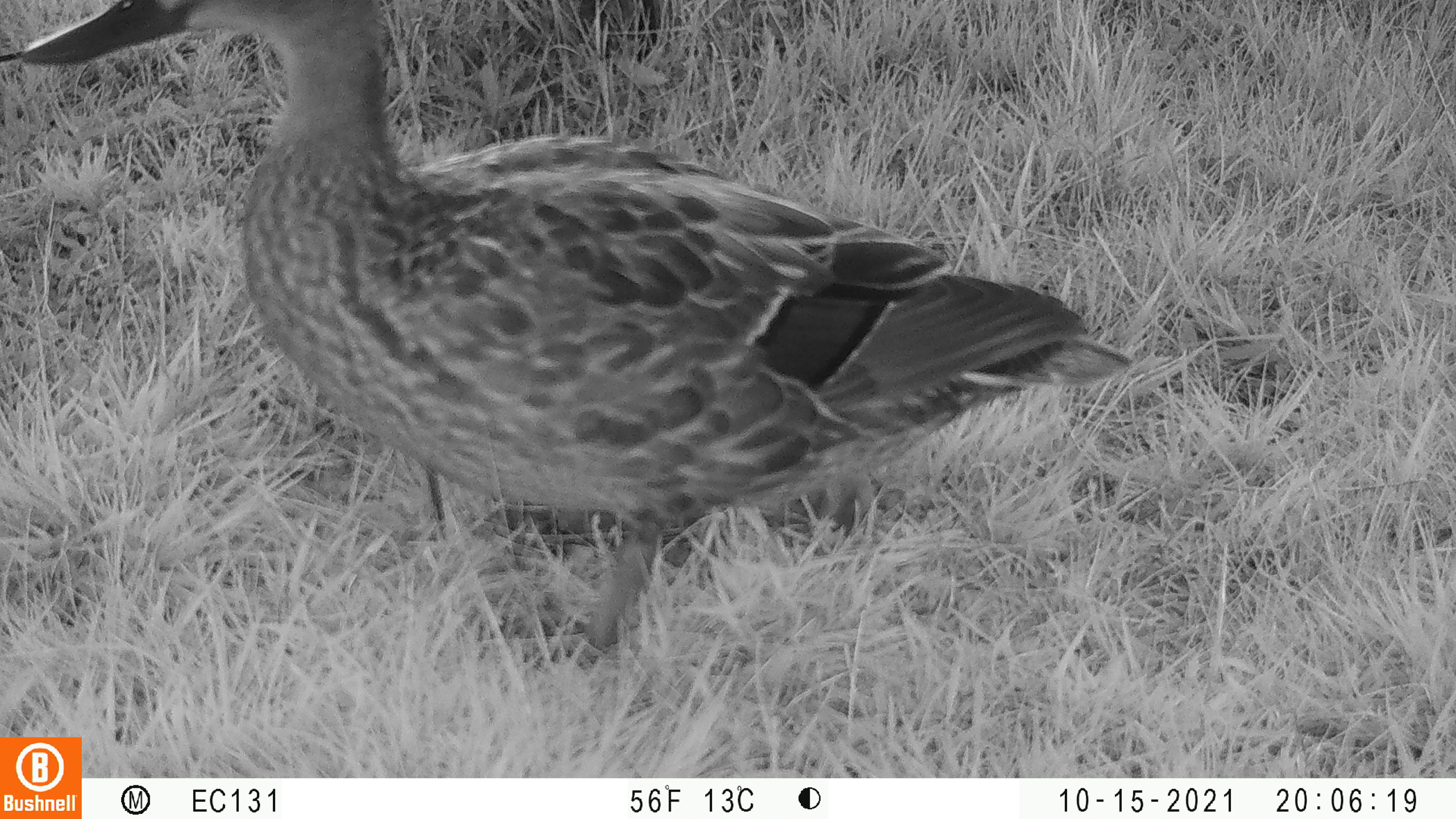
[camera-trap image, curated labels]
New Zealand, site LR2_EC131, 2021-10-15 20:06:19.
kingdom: Animalia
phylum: Chordata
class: Aves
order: Anseriformes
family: Anatidae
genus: Anas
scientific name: Anas platyrhynchos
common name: mallard